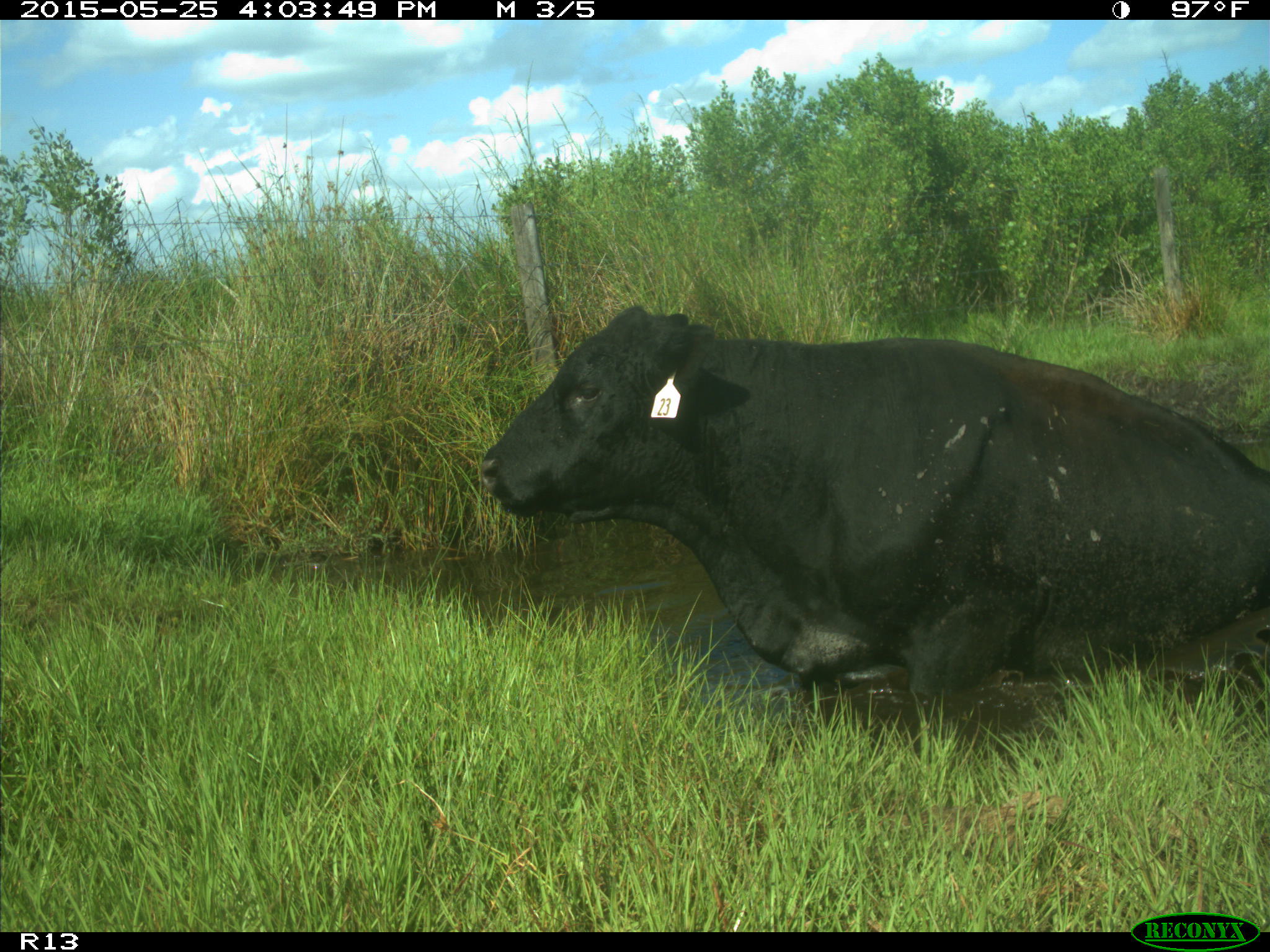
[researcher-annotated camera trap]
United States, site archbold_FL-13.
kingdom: Animalia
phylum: Chordata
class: Mammalia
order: Artiodactyla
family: Bovidae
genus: Bos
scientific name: Bos taurus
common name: domestic cow